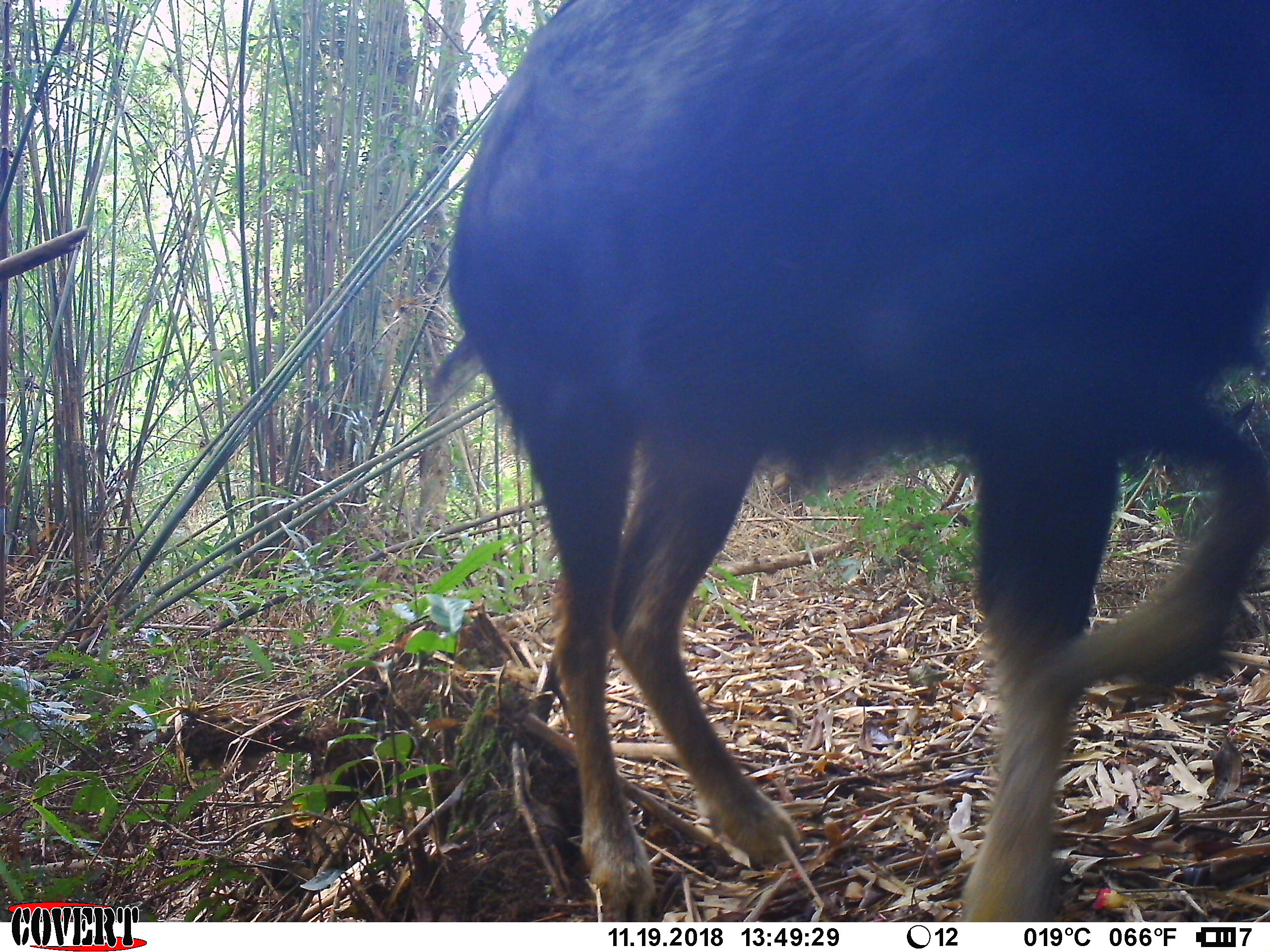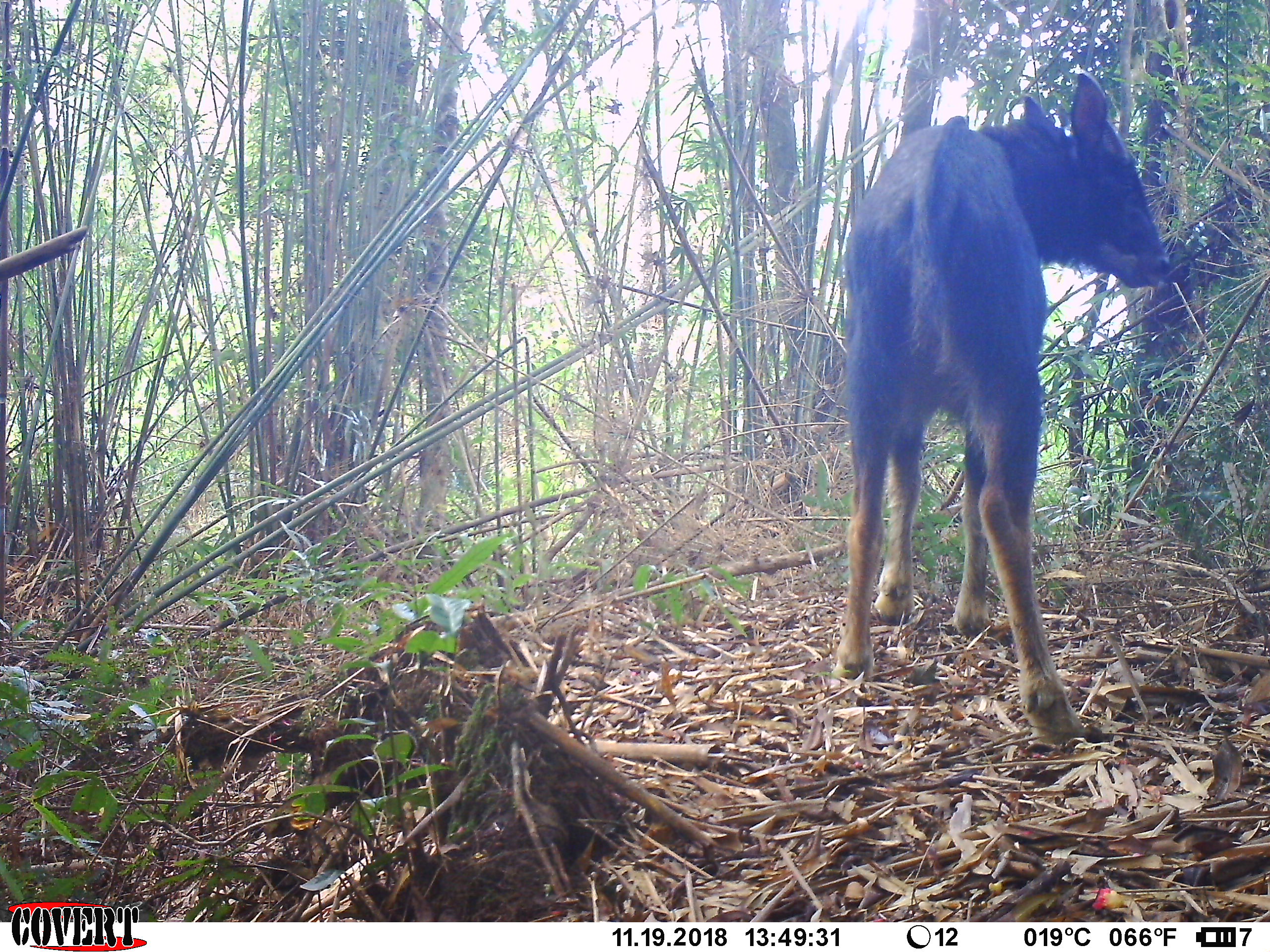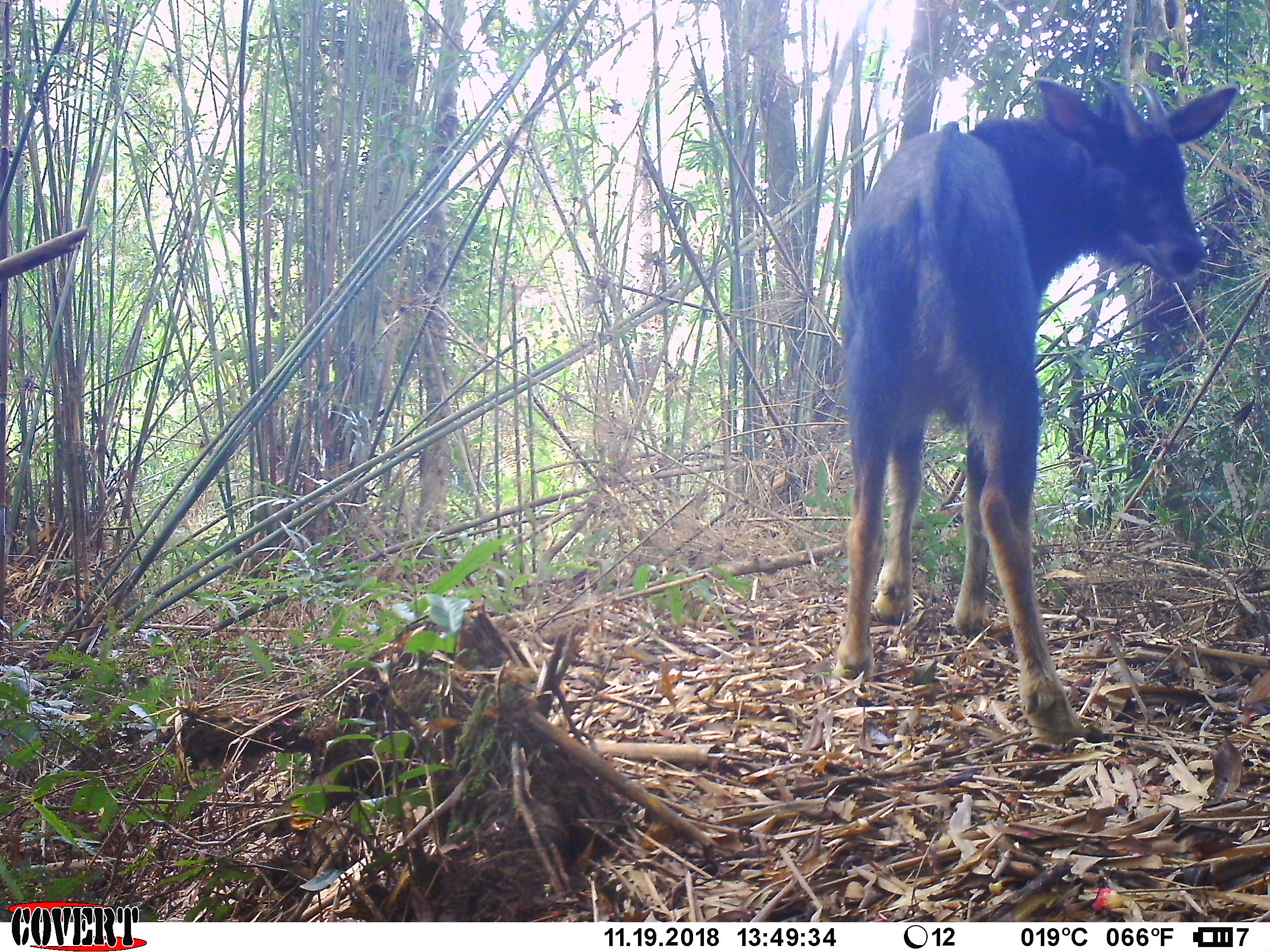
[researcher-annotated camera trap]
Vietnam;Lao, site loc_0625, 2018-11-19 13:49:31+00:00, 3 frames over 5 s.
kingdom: Animalia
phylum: Chordata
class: Mammalia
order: Artiodactyla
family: Bovidae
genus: Capricornis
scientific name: Capricornis sumatraensis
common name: chinese serow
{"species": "chinese serow (Capricornis sumatraensis)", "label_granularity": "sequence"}